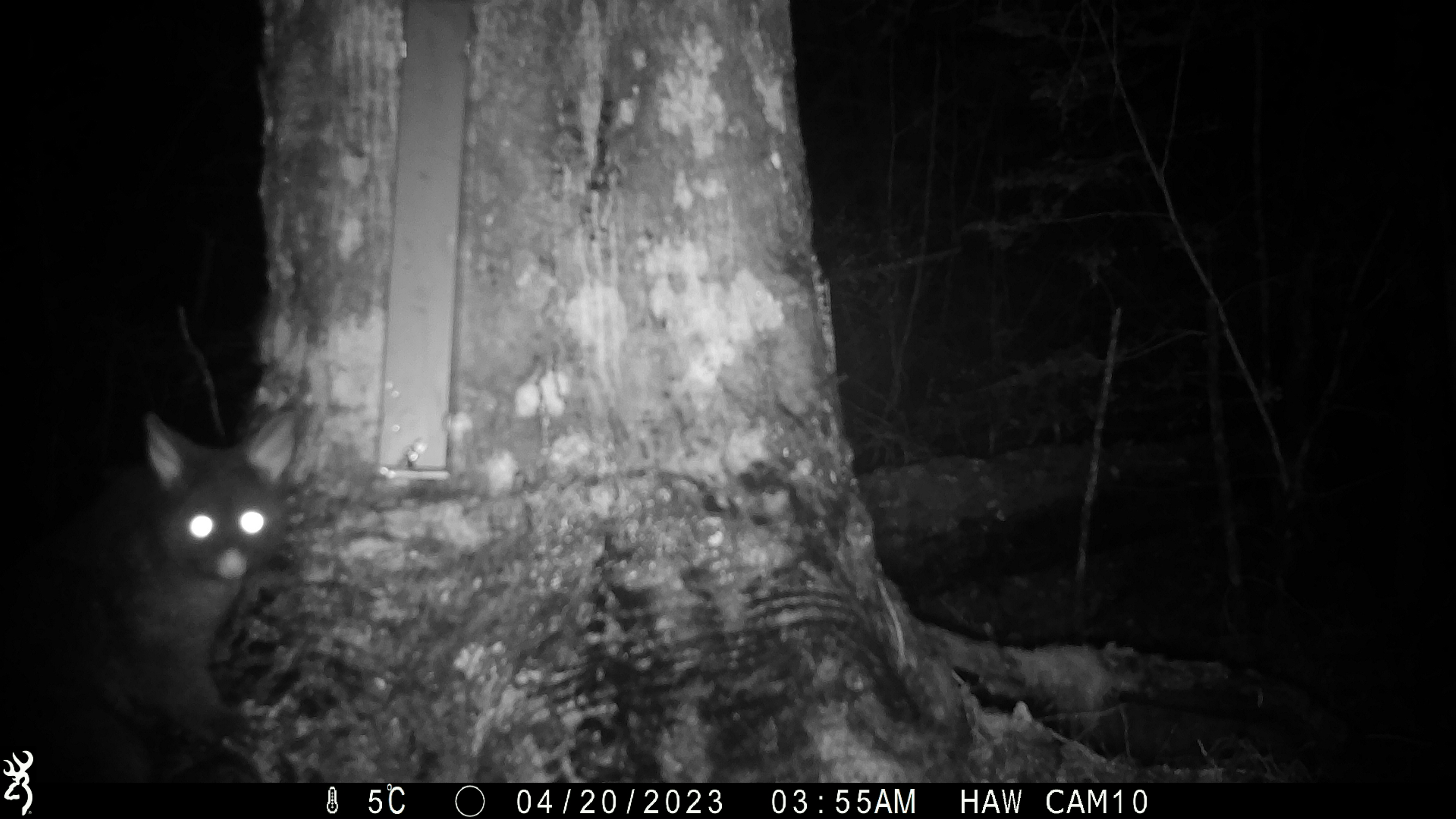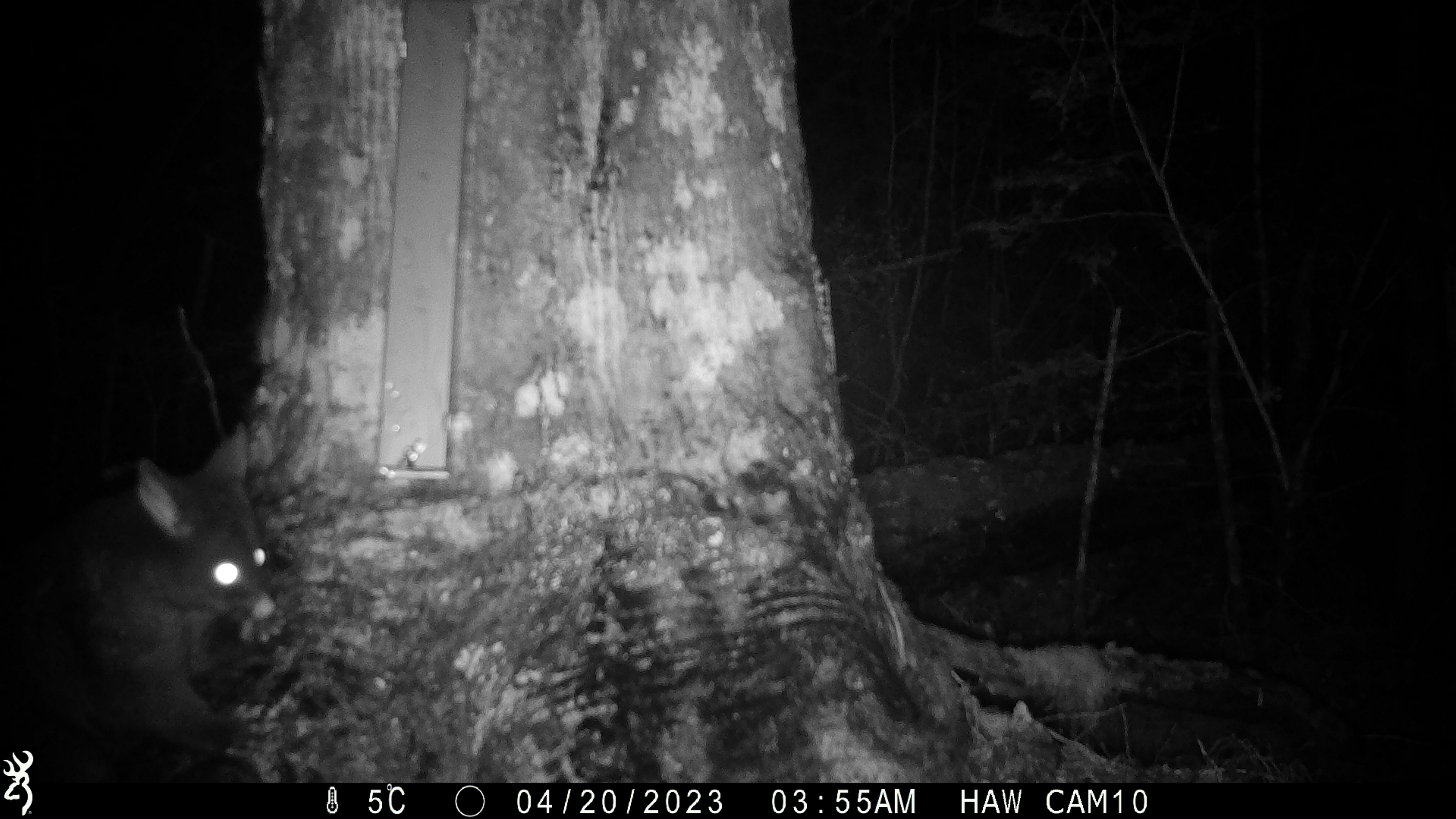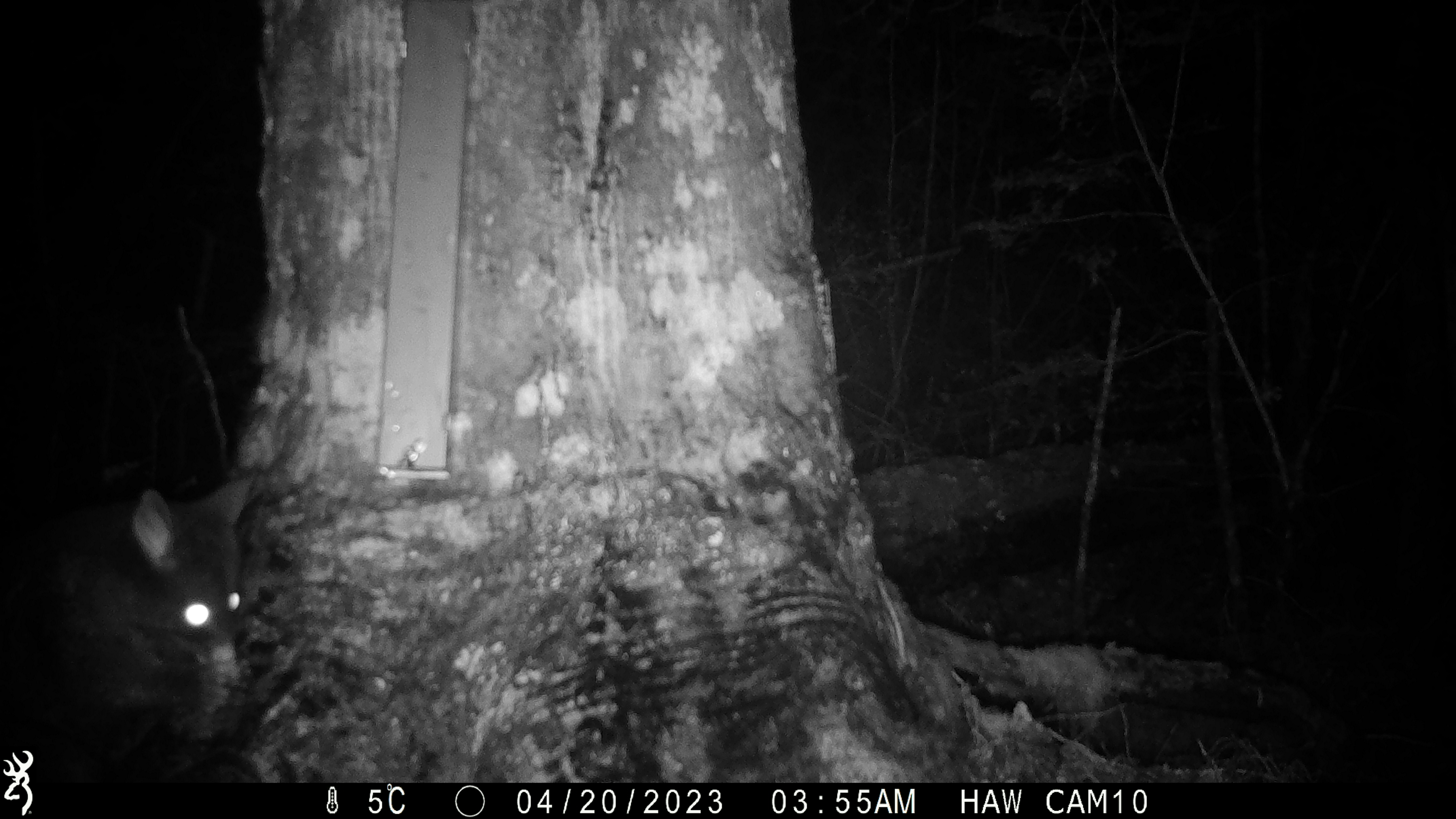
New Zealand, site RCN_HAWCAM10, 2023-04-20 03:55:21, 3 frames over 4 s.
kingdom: Animalia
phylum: Chordata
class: Mammalia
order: Diprotodontia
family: Phalangeridae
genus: Trichosurus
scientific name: Trichosurus vulpecula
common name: common brushtail possum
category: possum